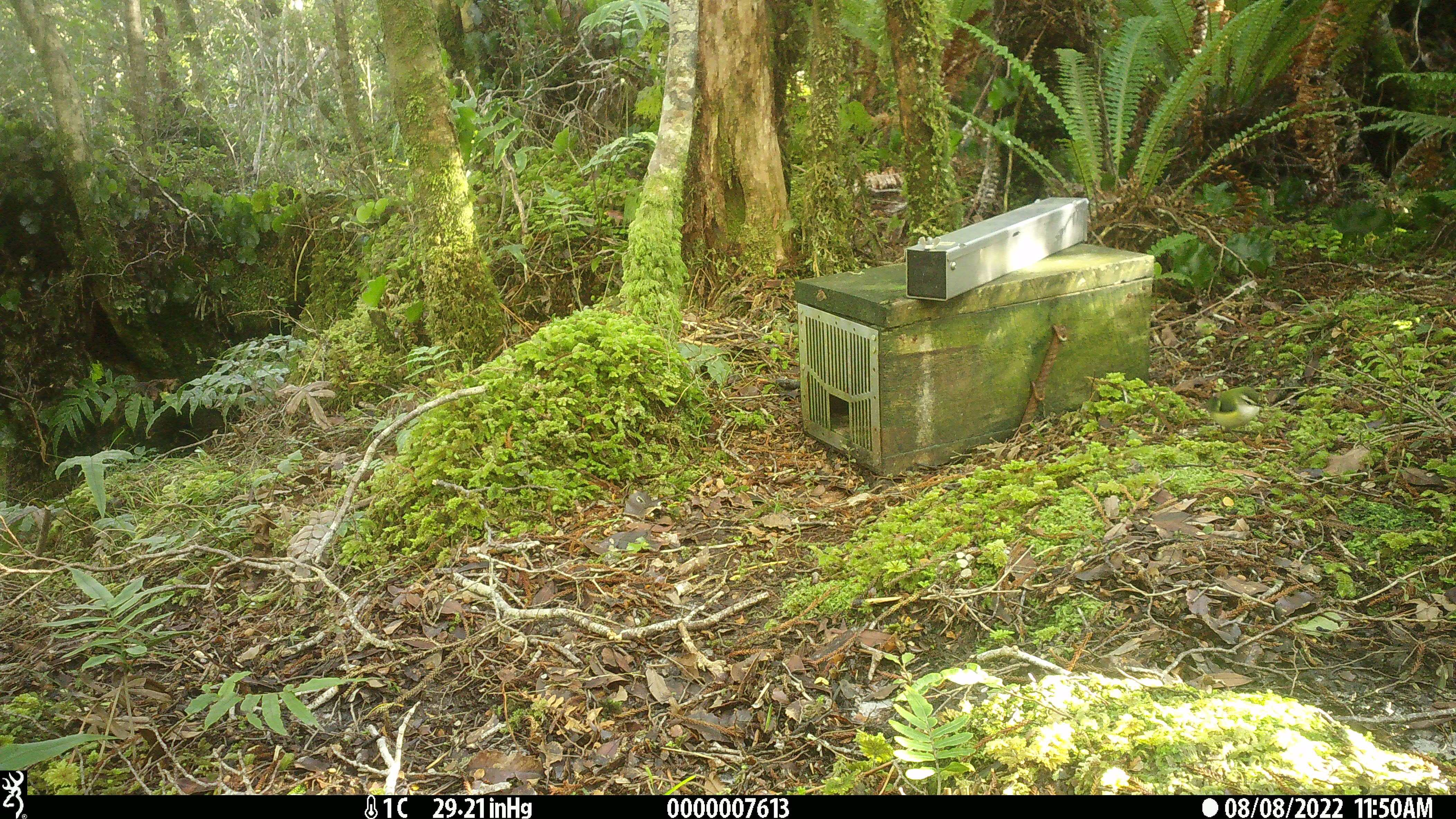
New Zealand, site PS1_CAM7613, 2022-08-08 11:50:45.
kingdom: Animalia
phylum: Chordata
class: Aves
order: Passeriformes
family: Acanthisittidae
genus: Acanthisitta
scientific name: Acanthisitta chloris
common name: rifleman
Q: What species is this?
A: Rifleman (Acanthisitta chloris).